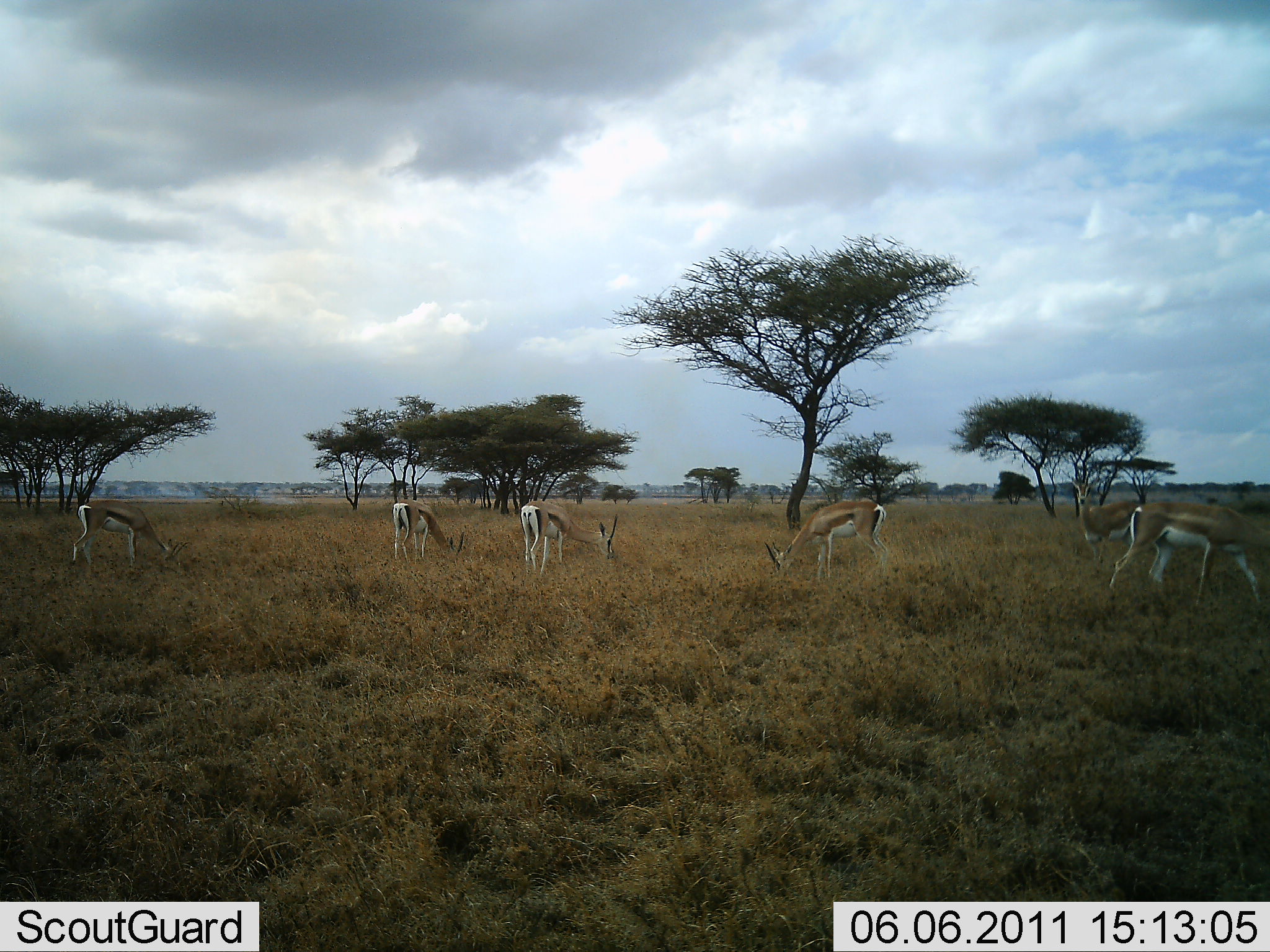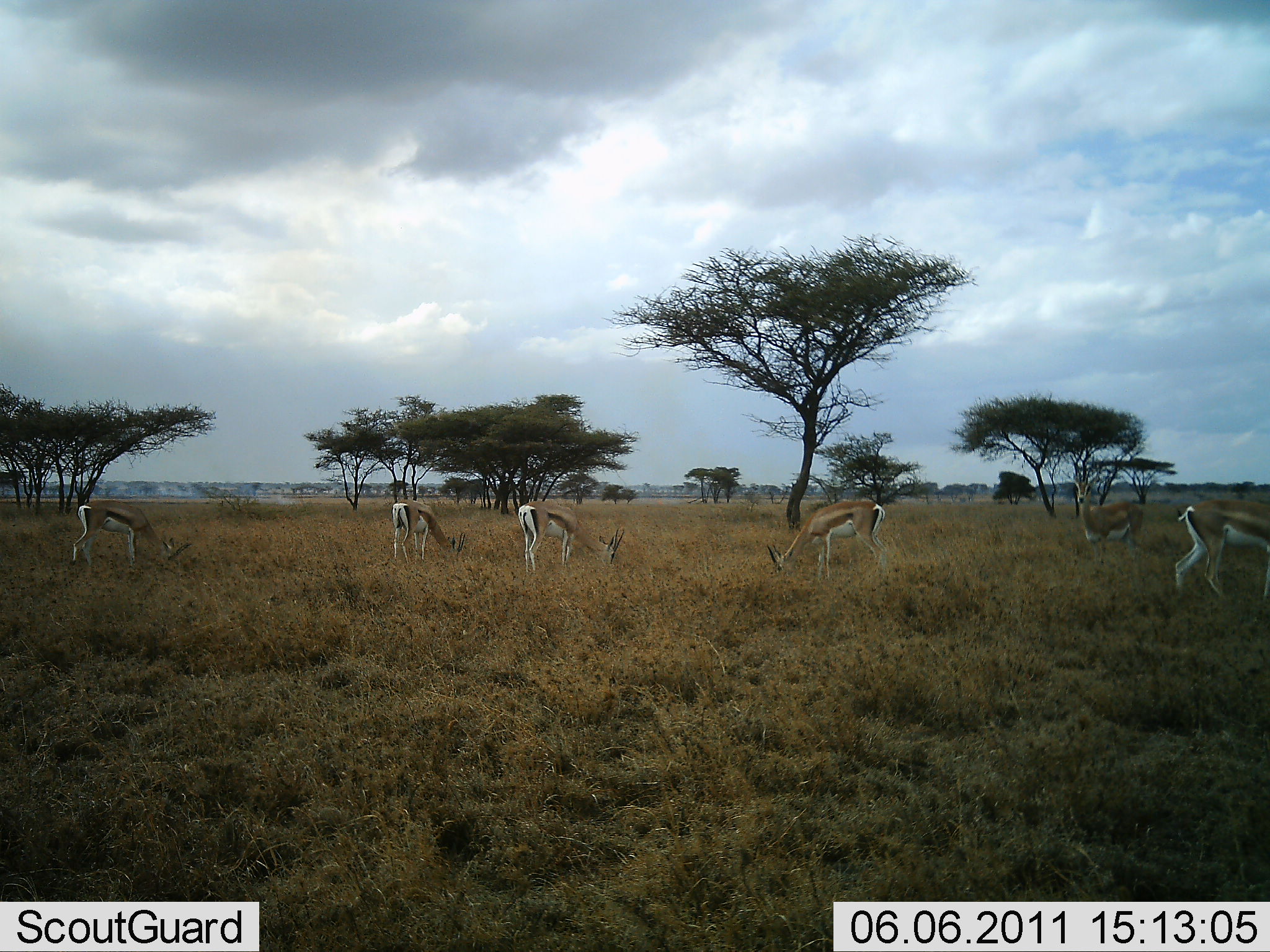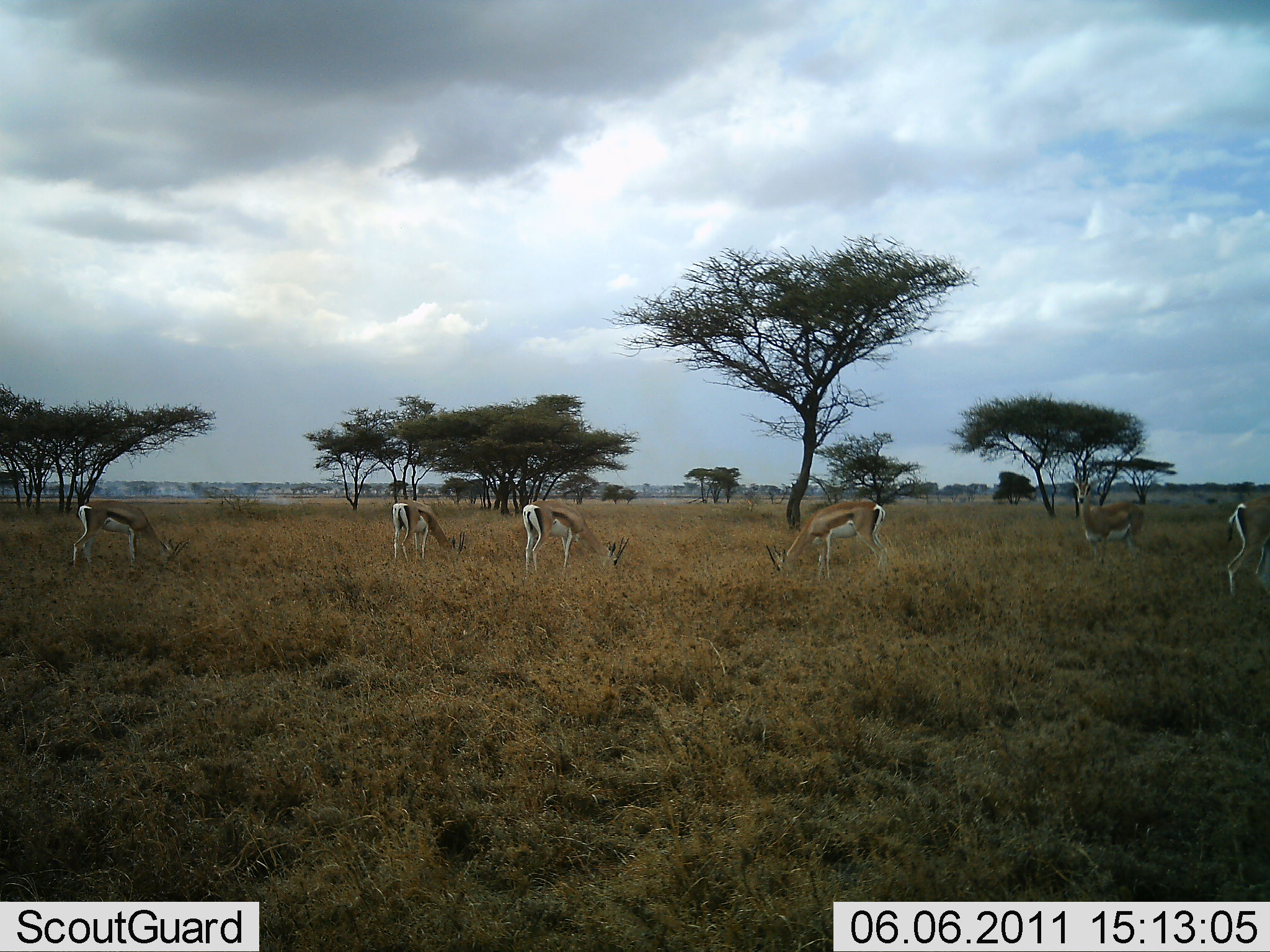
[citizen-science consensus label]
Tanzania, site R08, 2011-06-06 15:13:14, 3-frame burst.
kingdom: Animalia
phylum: Chordata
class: Mammalia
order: Artiodactyla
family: Bovidae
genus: Nanger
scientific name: Nanger granti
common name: grant's gazelle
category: gazellegrants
Gazellegrants (grant's gazelle) (Nanger granti), count 6. Behavior (volunteer vote fractions): standing 29%, resting 0%, moving 36%, interacting 0%. Young present (vote fraction): 7%. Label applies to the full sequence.